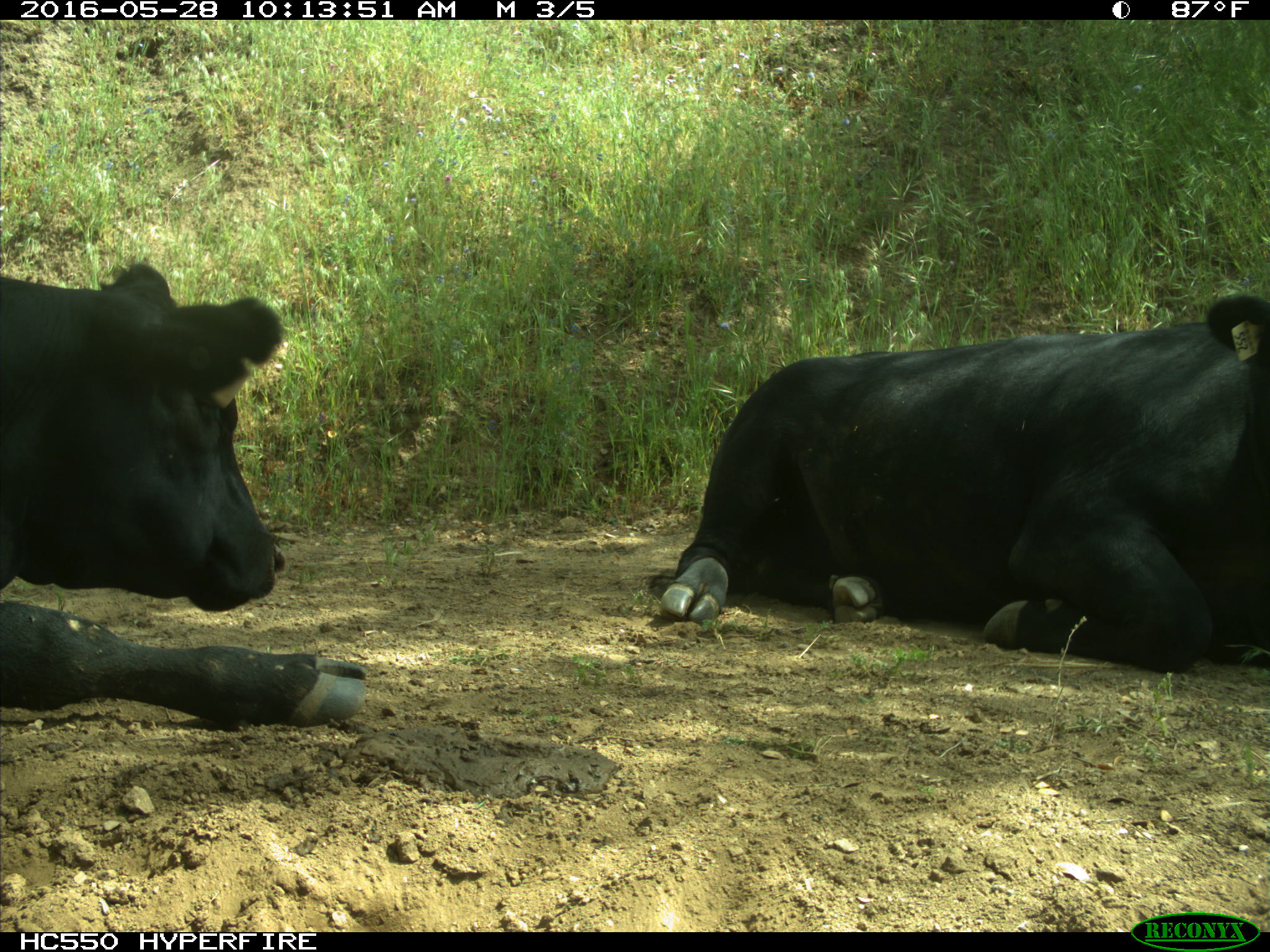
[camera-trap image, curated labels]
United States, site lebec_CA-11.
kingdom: Animalia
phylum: Chordata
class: Mammalia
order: Artiodactyla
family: Bovidae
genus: Bos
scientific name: Bos taurus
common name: domestic cow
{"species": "Bos taurus (domestic cow)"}